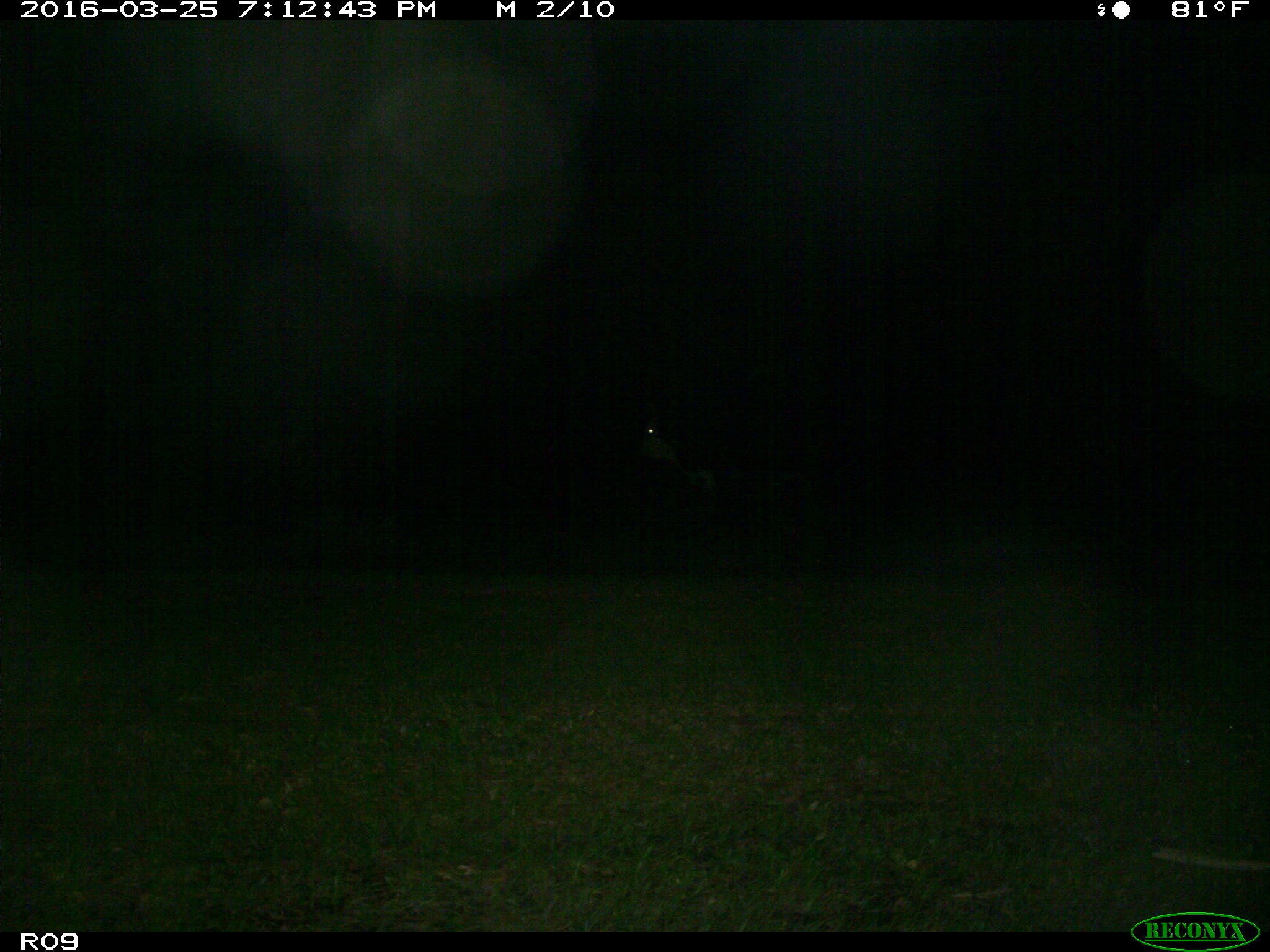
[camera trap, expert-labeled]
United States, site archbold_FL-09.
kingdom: Animalia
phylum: Chordata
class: Mammalia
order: Artiodactyla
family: Bovidae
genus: Bos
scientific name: Bos taurus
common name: domestic cow